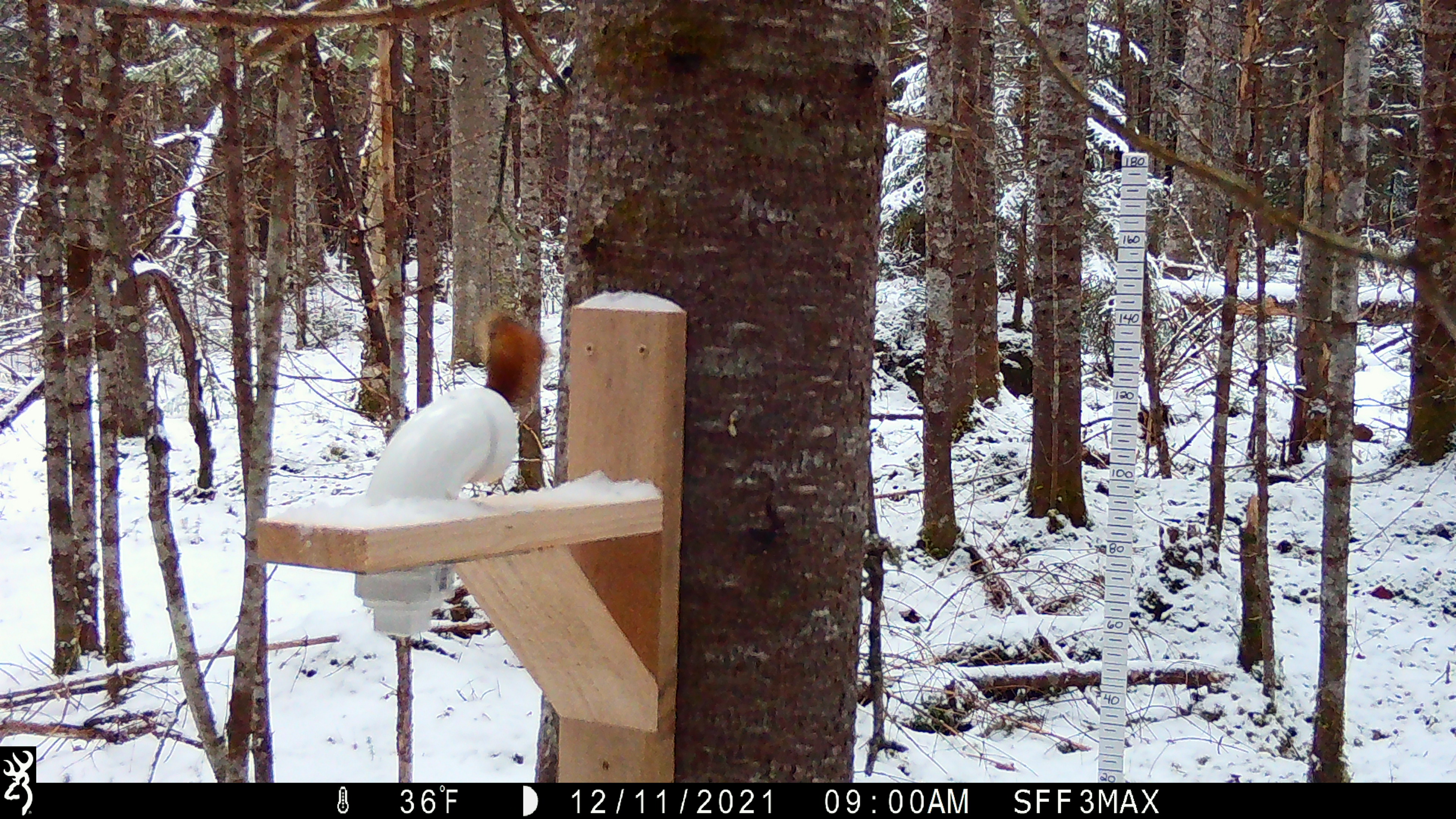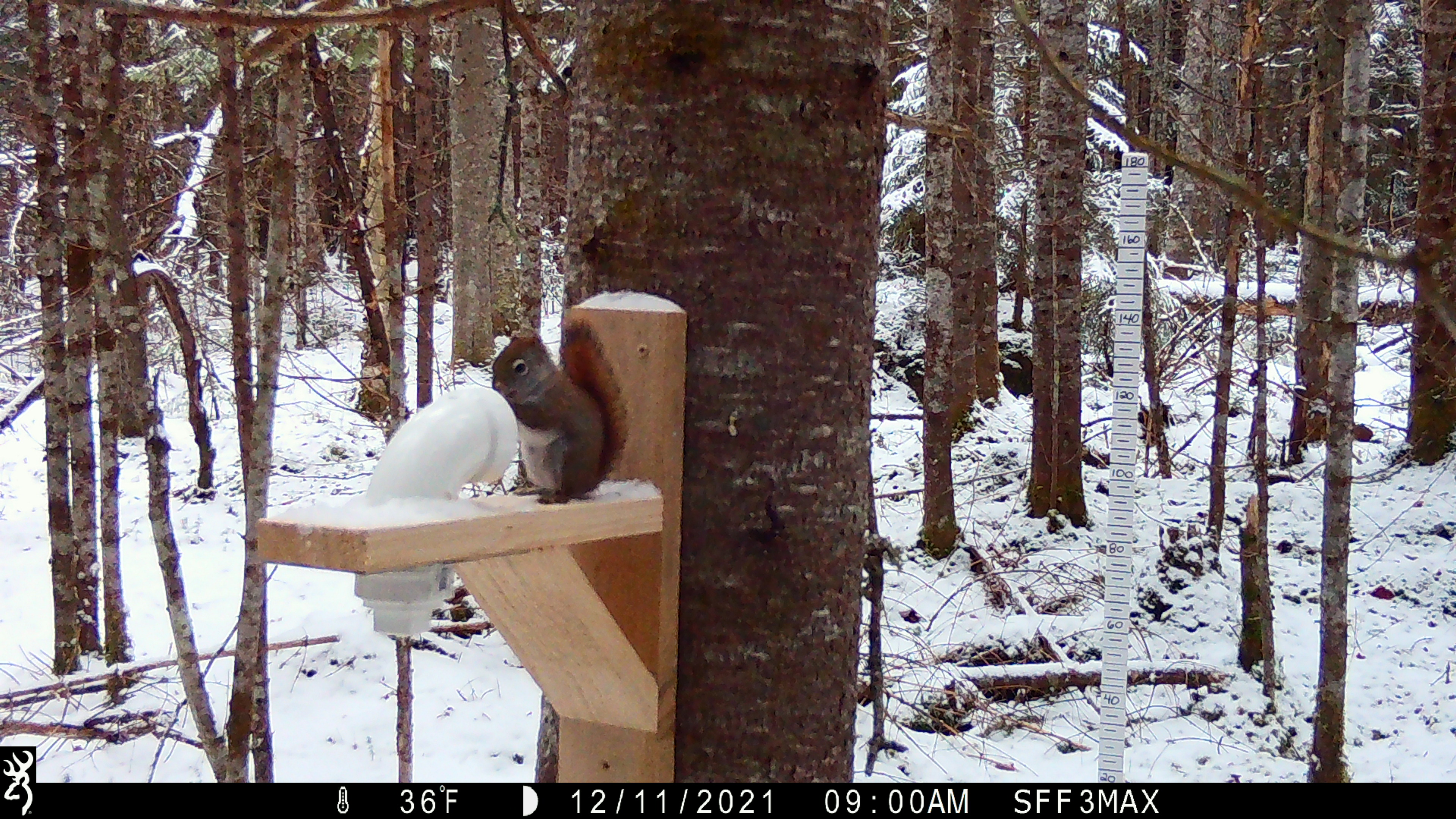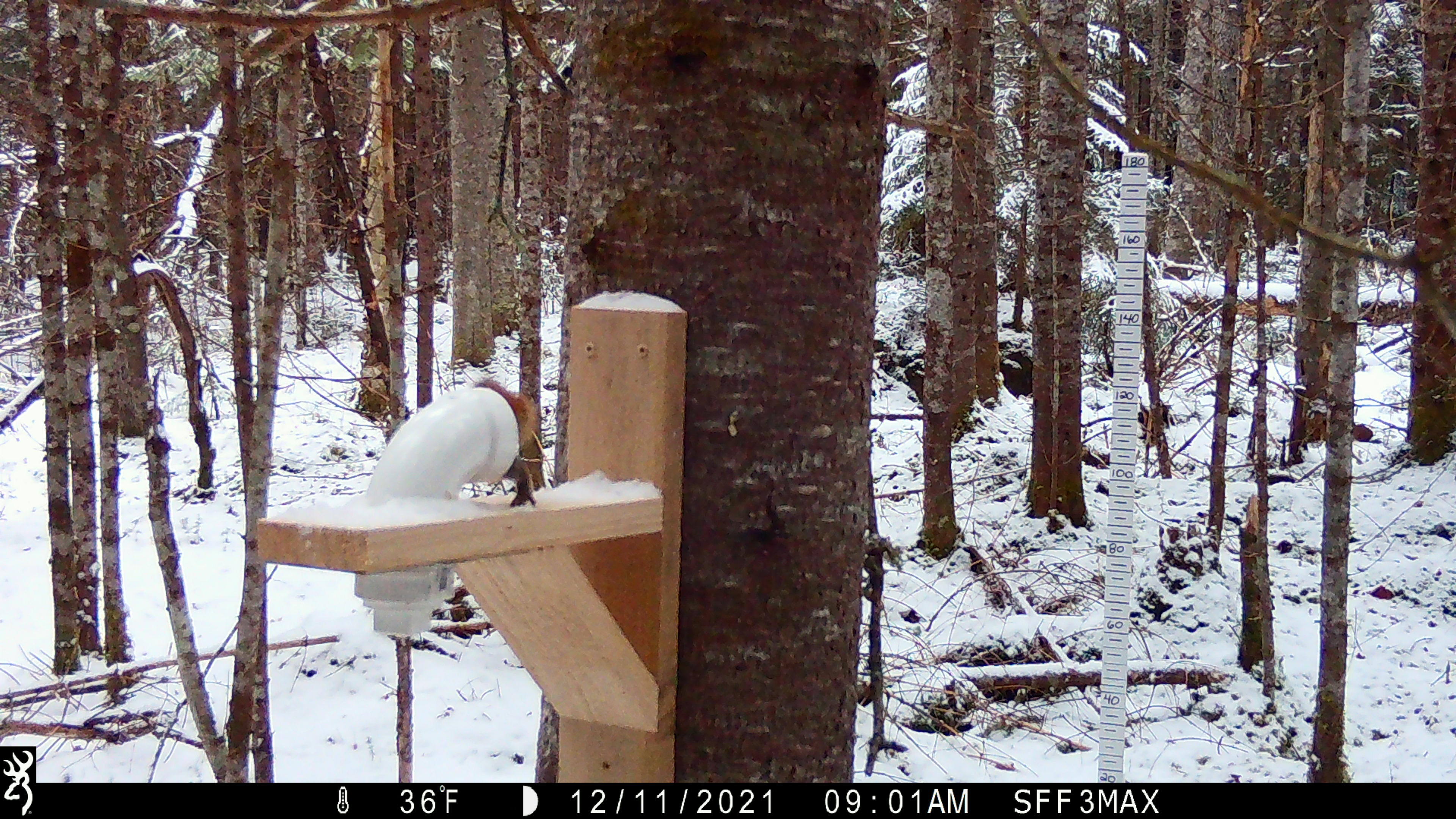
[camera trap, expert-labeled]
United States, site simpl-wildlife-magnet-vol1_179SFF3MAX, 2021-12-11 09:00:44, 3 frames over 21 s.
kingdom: Animalia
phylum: Chordata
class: Mammalia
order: Rodentia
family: Sciuridae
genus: Tamiasciurus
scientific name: Tamiasciurus hudsonicus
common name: red squirrel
Red squirrel (Tamiasciurus hudsonicus).